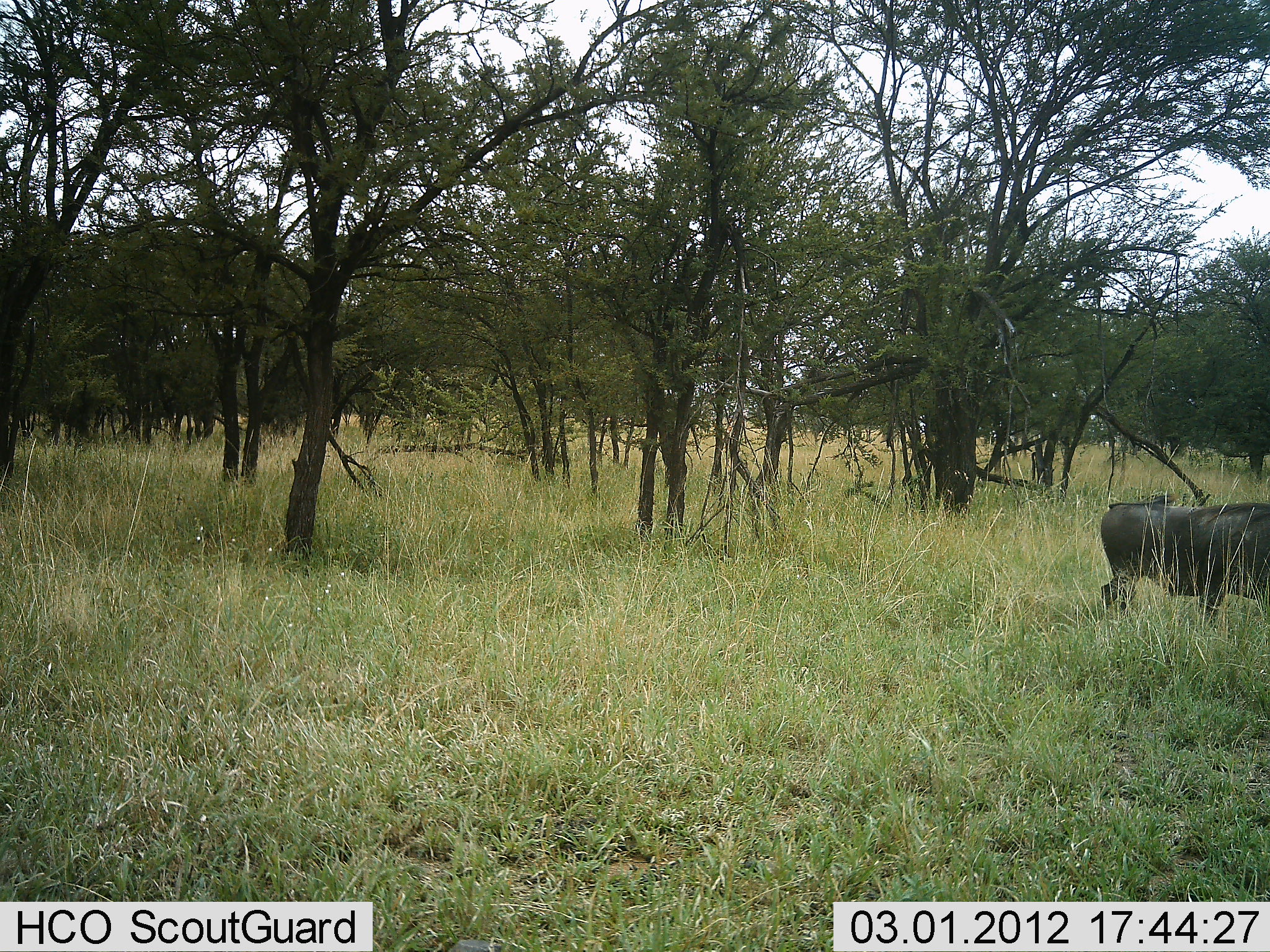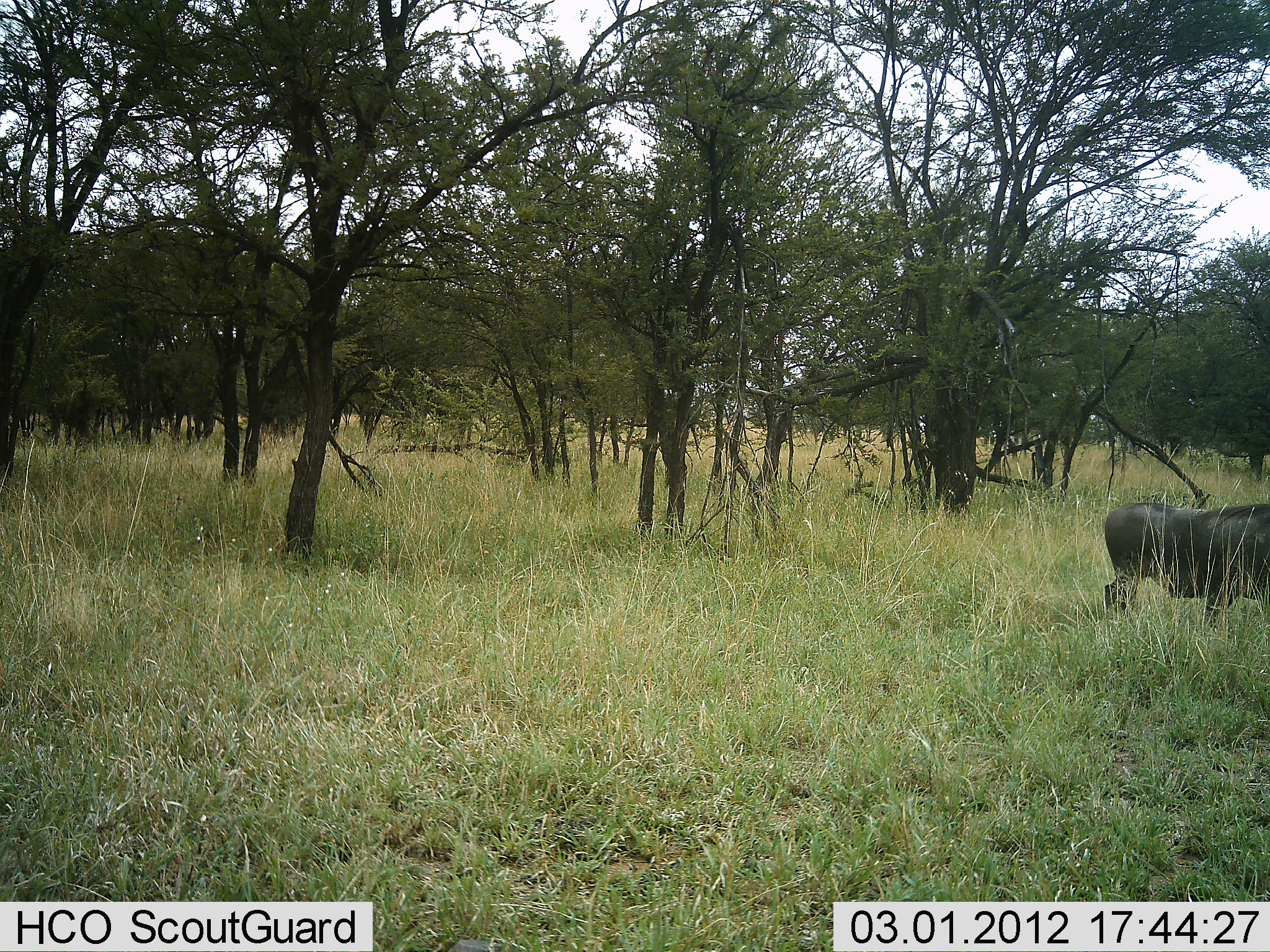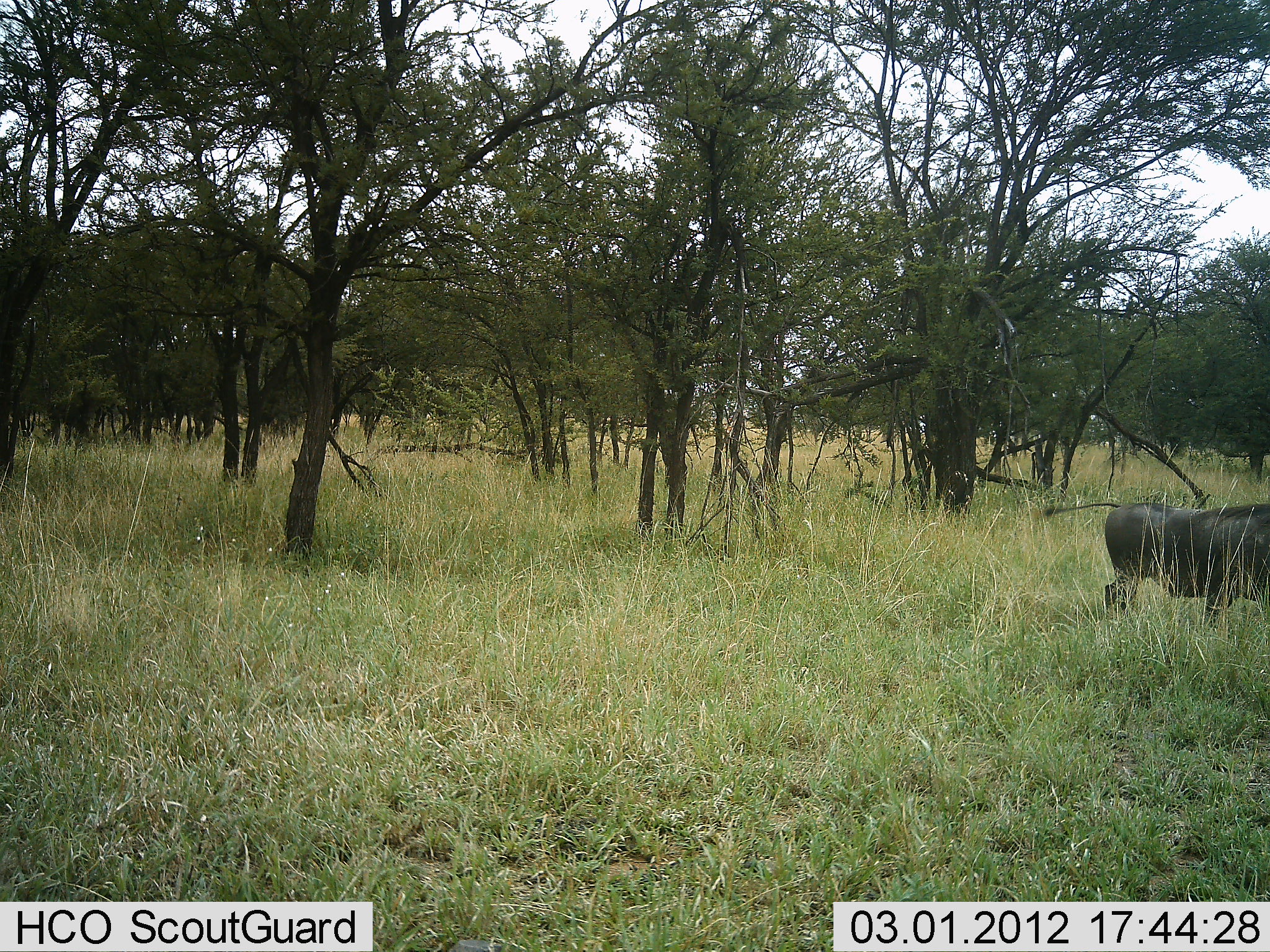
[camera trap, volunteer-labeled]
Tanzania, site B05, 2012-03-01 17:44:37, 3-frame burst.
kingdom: Animalia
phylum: Chordata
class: Mammalia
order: Artiodactyla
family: Suidae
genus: Phacochoerus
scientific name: Phacochoerus africanus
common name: warthog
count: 1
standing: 69%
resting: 0%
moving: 31%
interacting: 0%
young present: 0%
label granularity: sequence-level